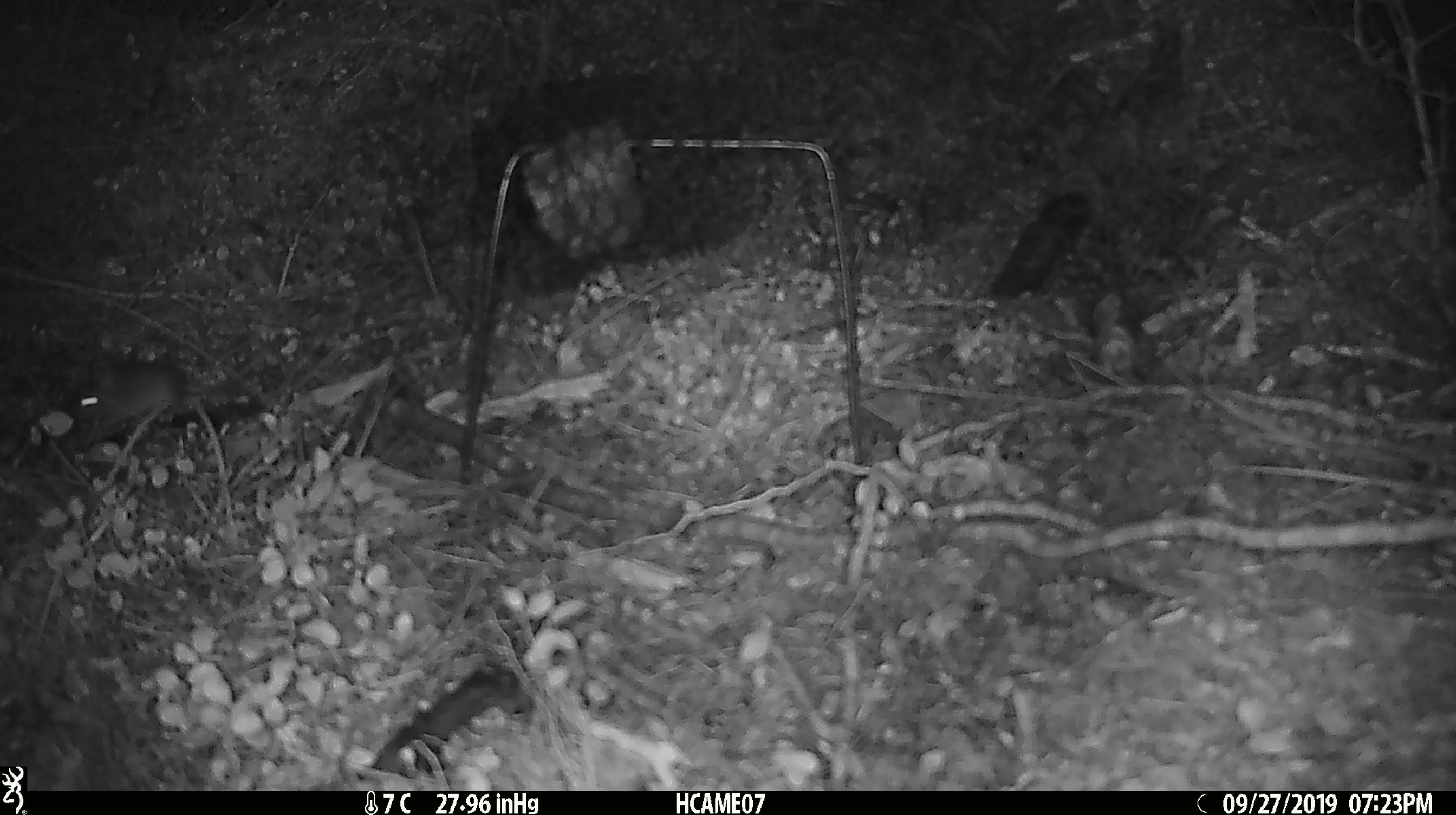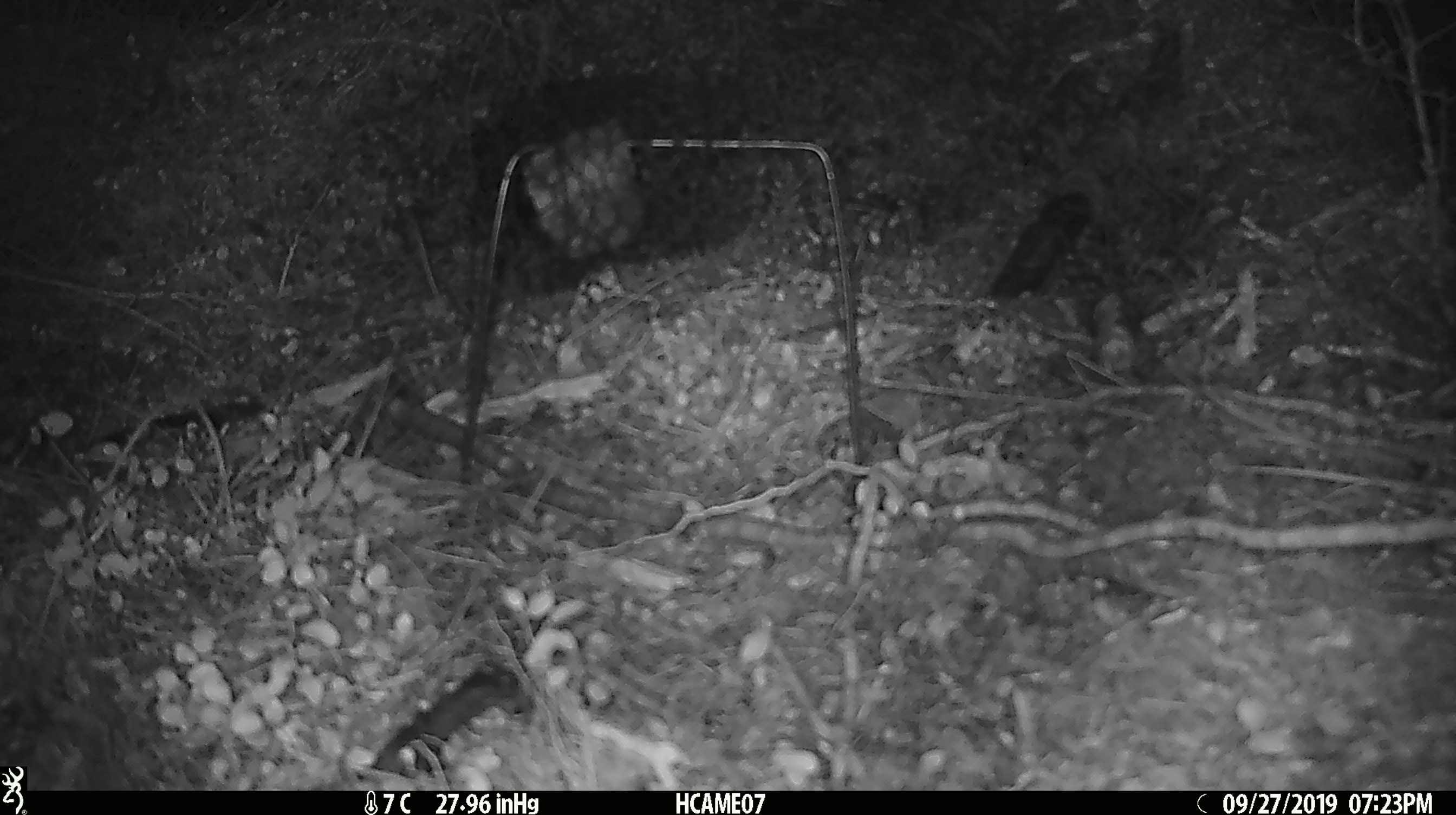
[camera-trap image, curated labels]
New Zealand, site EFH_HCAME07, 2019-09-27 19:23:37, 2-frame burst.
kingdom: Animalia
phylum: Chordata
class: Mammalia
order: Rodentia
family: Muridae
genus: Mus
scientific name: Mus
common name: mouse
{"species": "mouse (Mus)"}